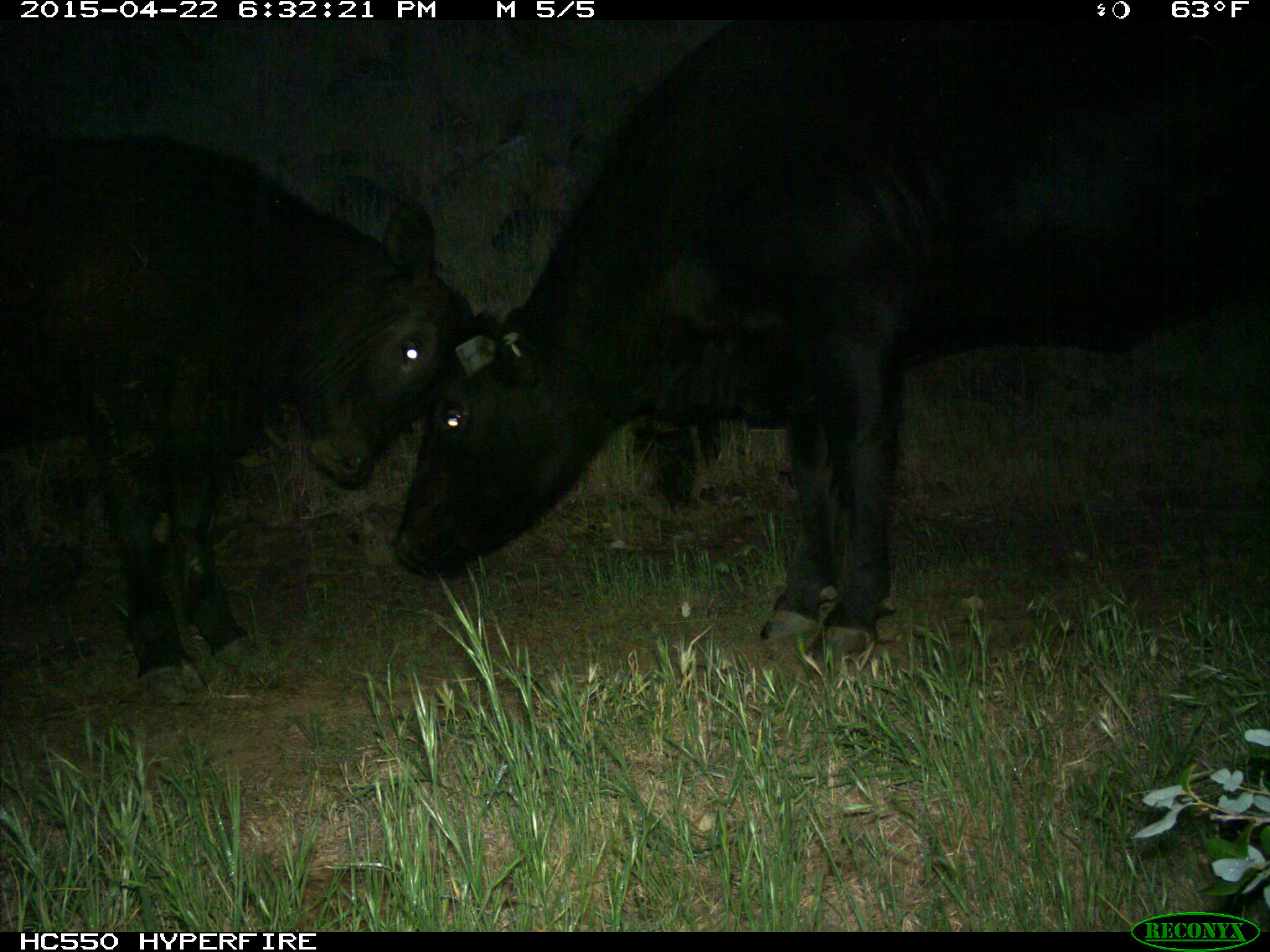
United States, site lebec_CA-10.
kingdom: Animalia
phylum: Chordata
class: Mammalia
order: Artiodactyla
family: Bovidae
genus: Bos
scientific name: Bos taurus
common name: domestic cow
Bos taurus (domestic cow).